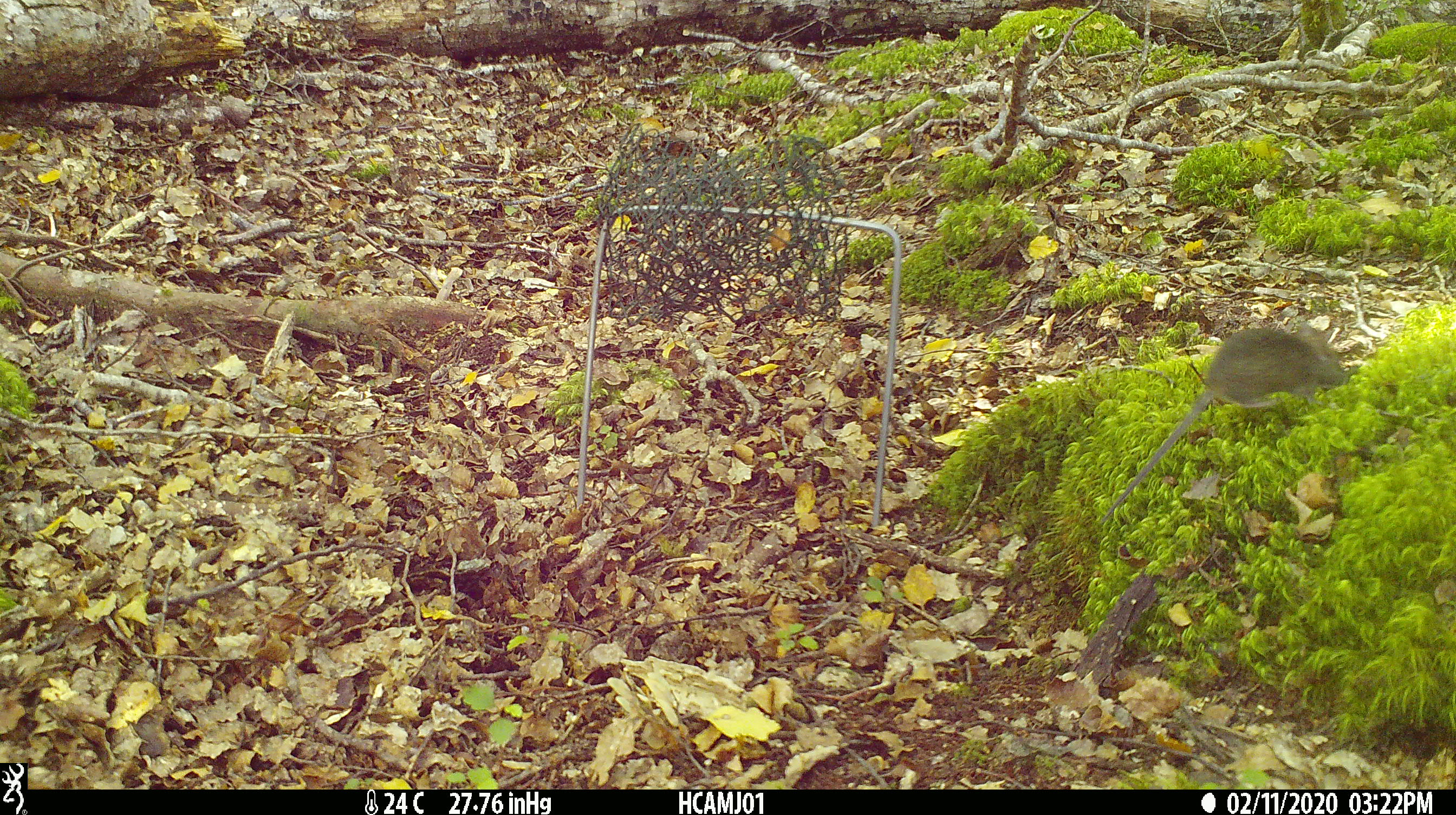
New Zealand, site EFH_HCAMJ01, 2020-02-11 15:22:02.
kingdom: Animalia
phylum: Chordata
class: Mammalia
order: Rodentia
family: Muridae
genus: Mus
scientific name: Mus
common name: mouse